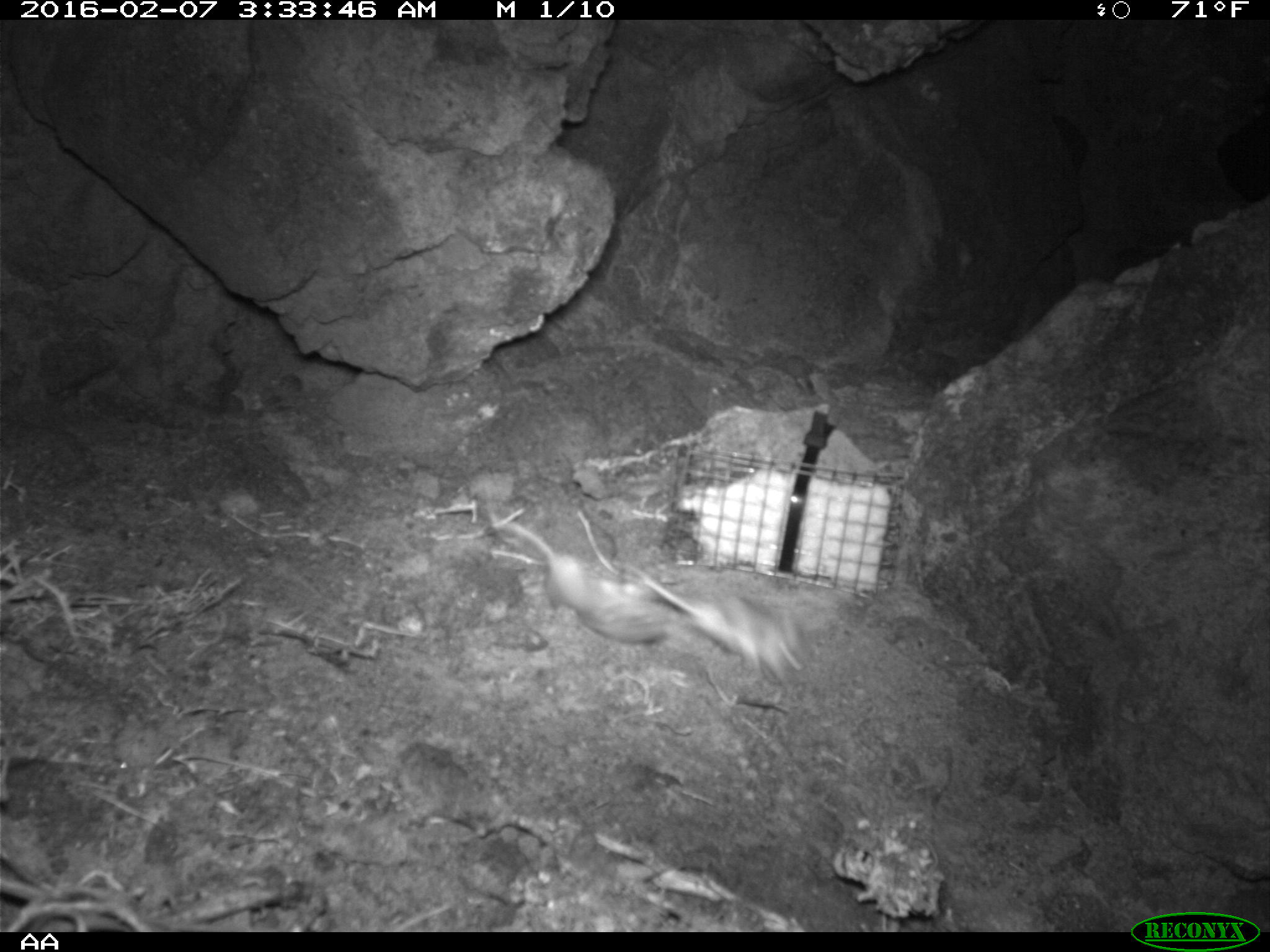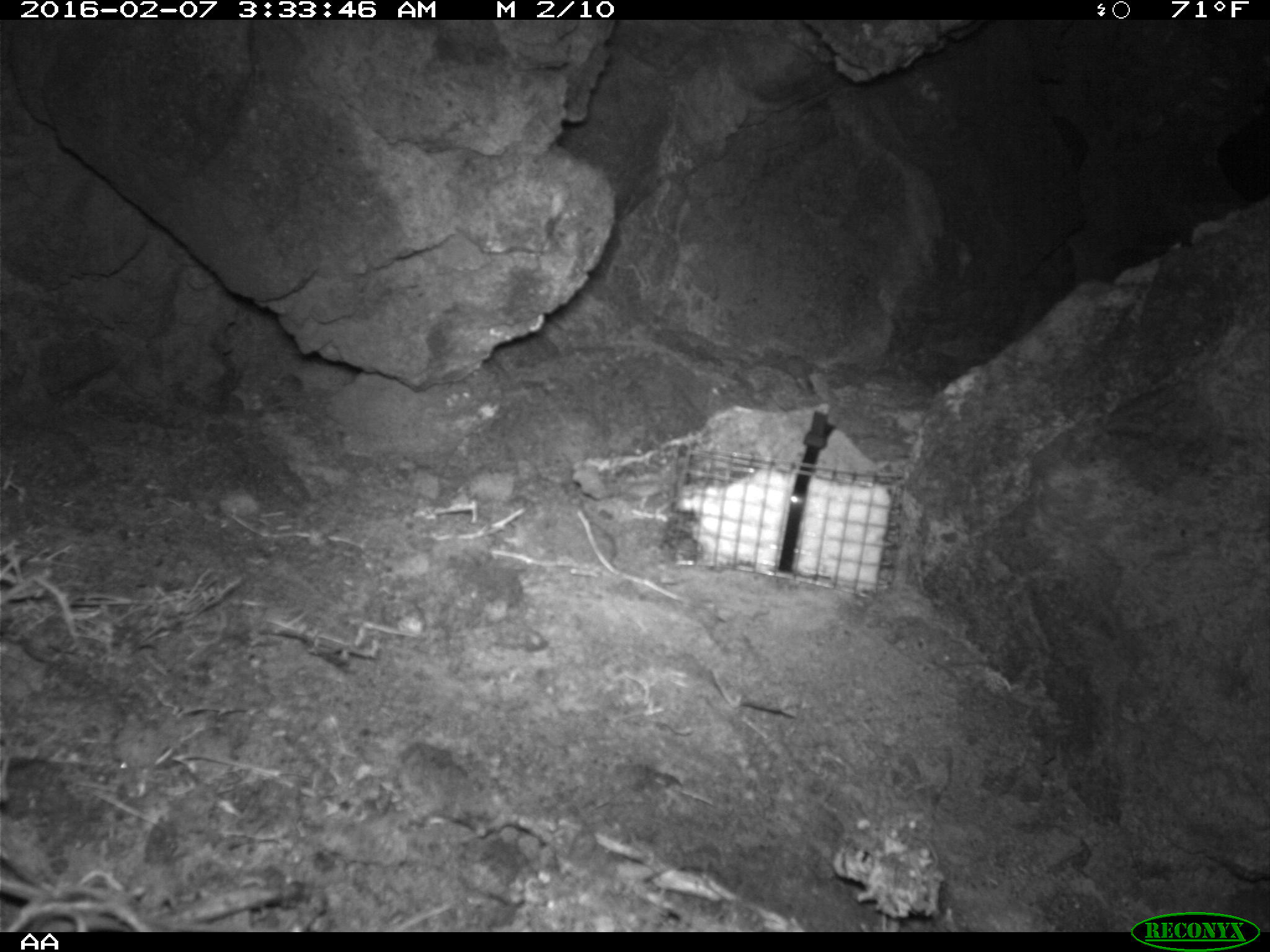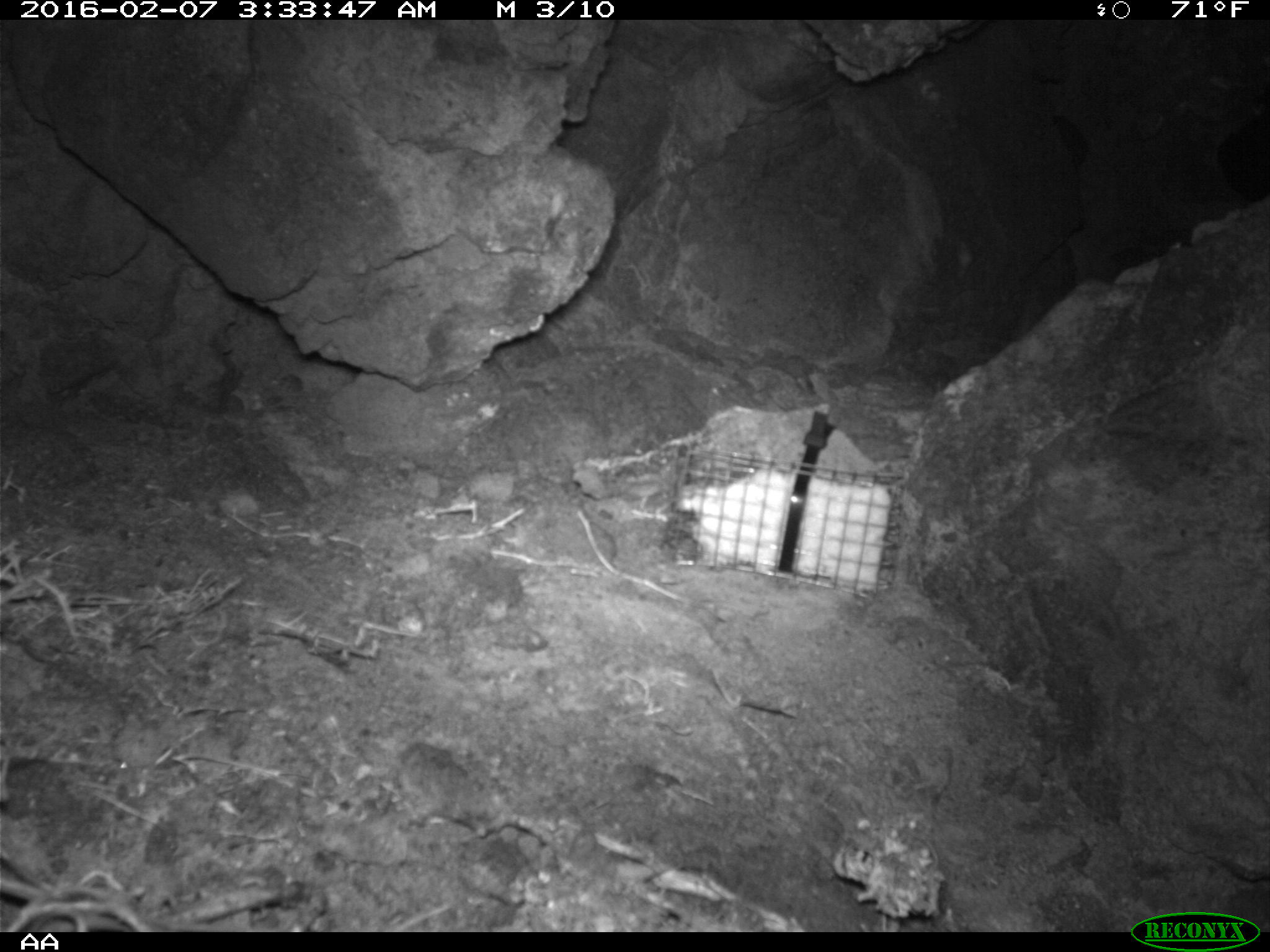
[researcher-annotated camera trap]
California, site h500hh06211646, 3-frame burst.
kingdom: Animalia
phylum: Chordata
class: Mammalia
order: Rodentia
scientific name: Rodentia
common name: rodent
Rodent (Rodentia).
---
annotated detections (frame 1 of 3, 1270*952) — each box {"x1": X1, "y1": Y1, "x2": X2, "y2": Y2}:
rodent: {"x1": 488, "y1": 501, "x2": 669, "y2": 647}; {"x1": 629, "y1": 572, "x2": 805, "y2": 679}